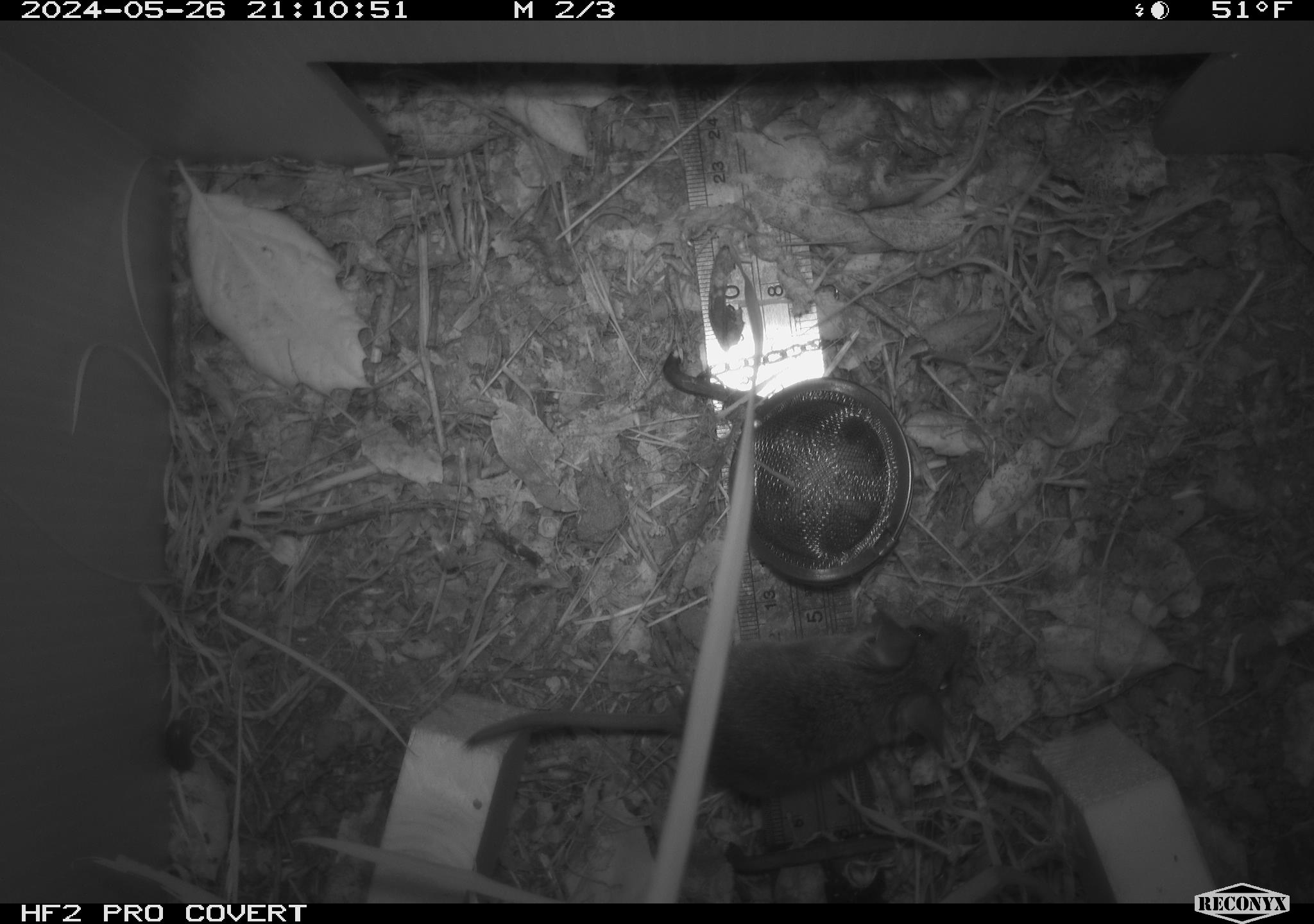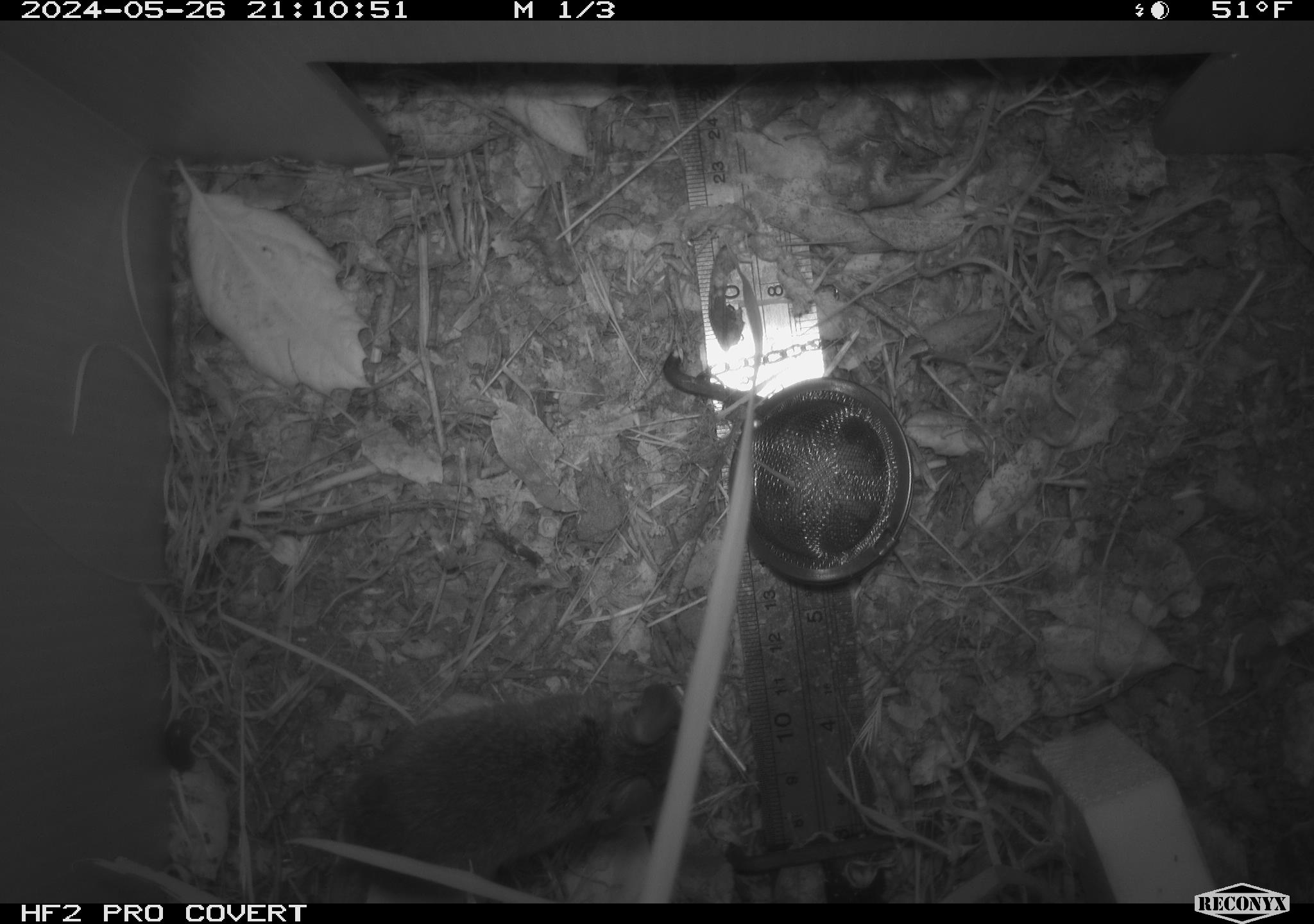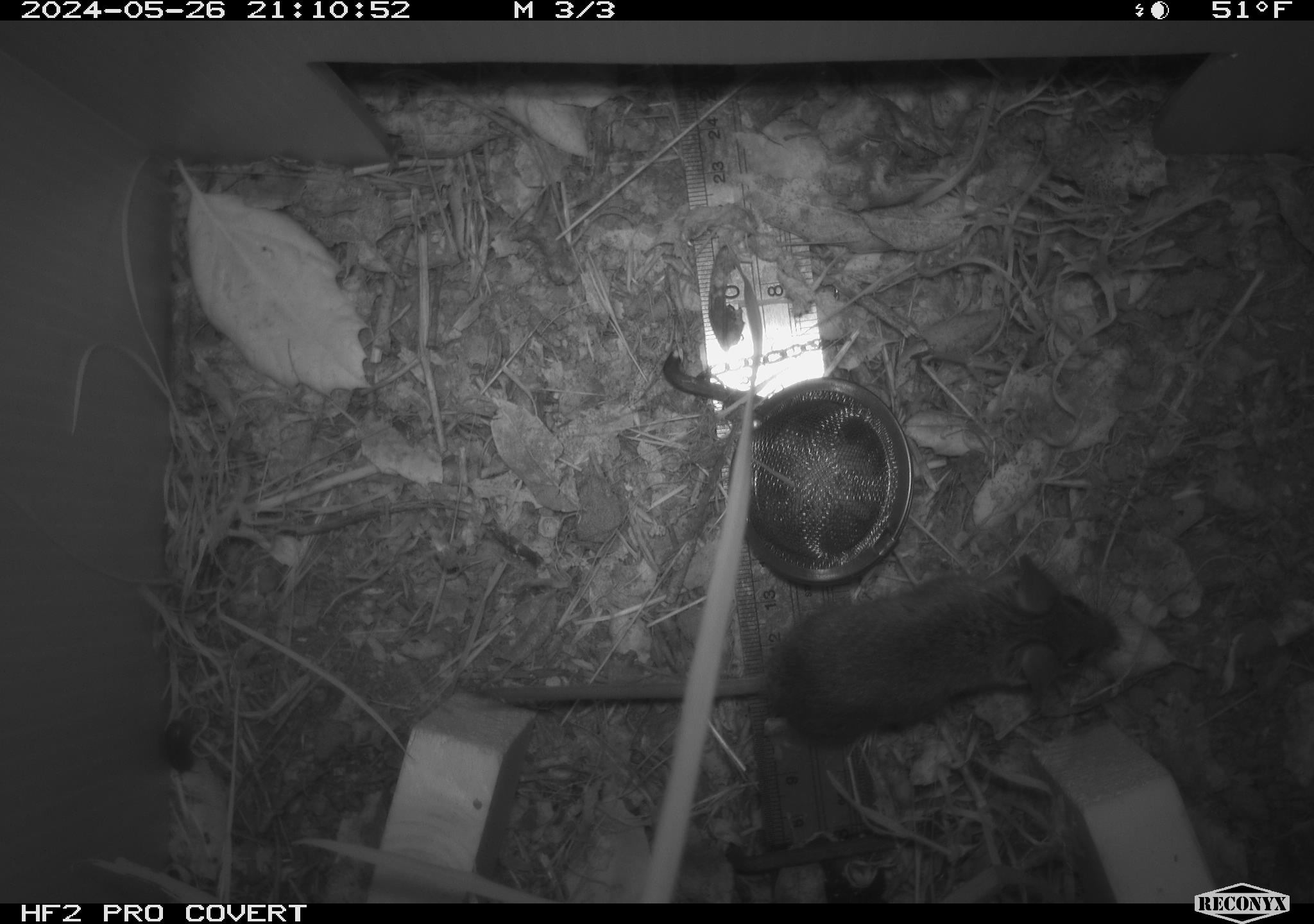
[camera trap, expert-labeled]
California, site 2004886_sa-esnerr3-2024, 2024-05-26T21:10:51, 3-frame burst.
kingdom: Animalia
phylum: Chordata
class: Mammalia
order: Rodentia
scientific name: Rodentia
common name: rodent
Rodent (Rodentia).